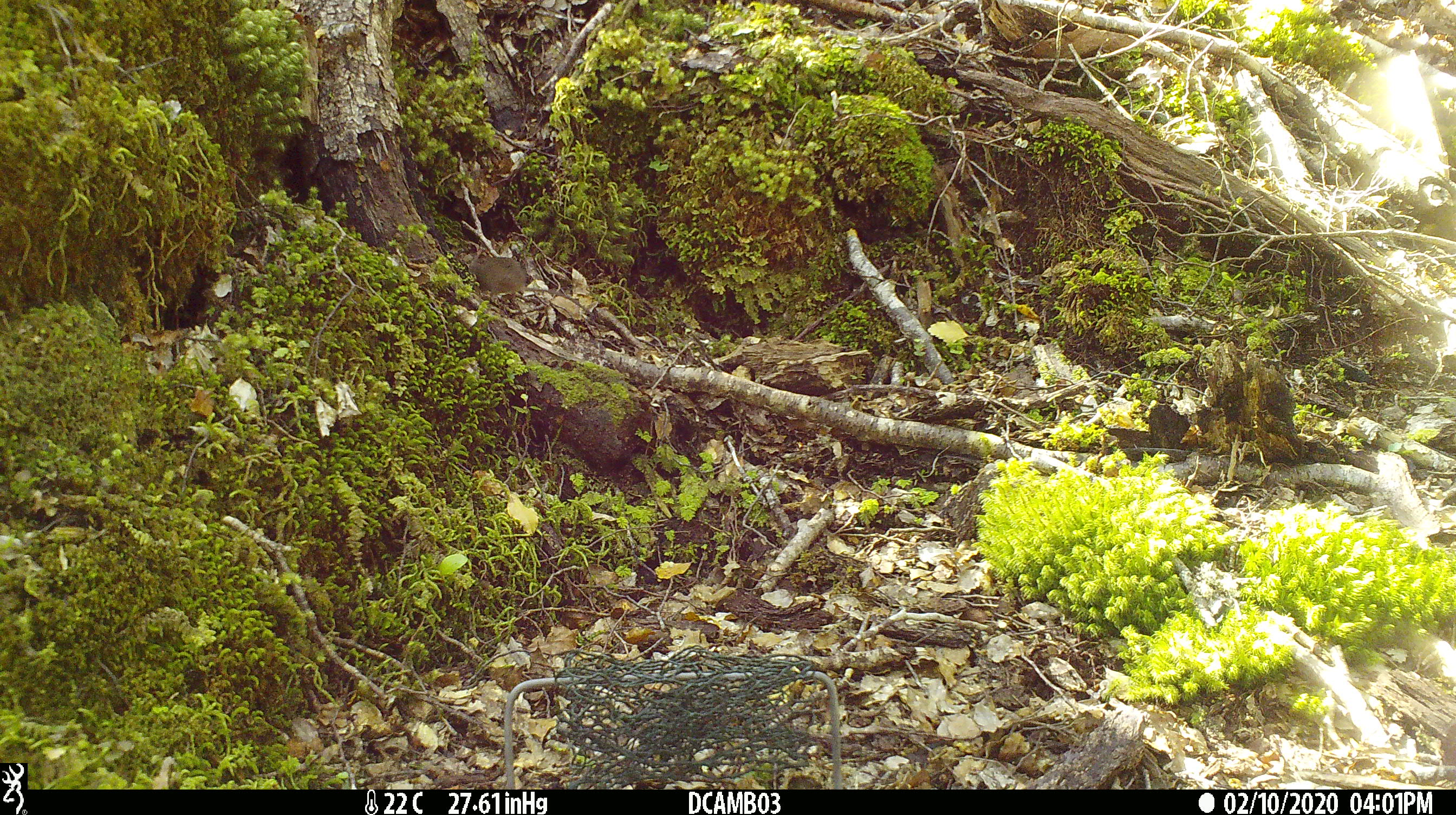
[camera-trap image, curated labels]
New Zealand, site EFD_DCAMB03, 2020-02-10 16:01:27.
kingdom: Animalia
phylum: Chordata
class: Mammalia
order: Rodentia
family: Muridae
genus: Mus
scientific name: Mus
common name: mouse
Mouse (Mus).